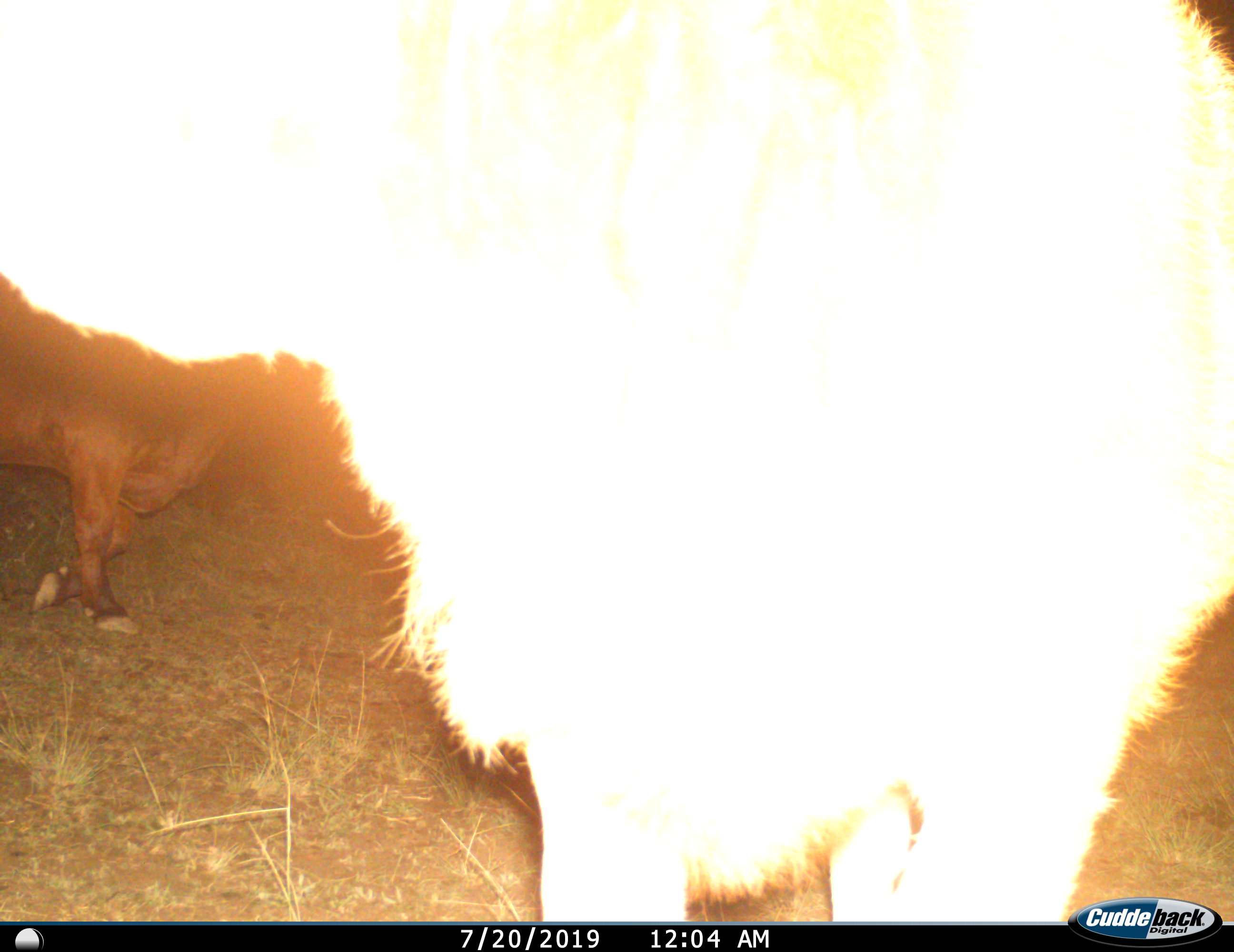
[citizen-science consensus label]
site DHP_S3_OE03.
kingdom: Animalia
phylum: Chordata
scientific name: Vertebrata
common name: domestic animal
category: domesticanimal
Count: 2.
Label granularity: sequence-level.